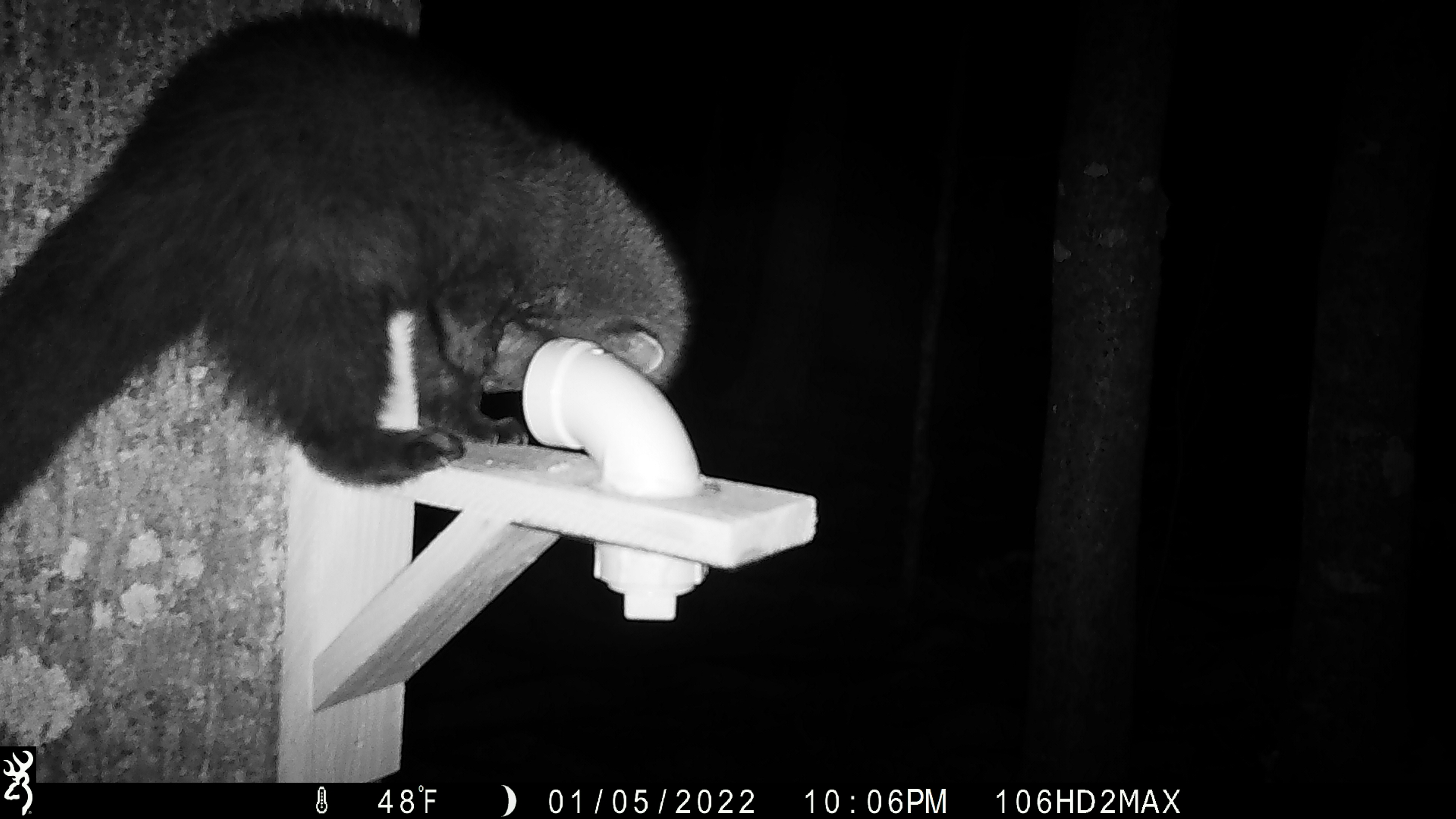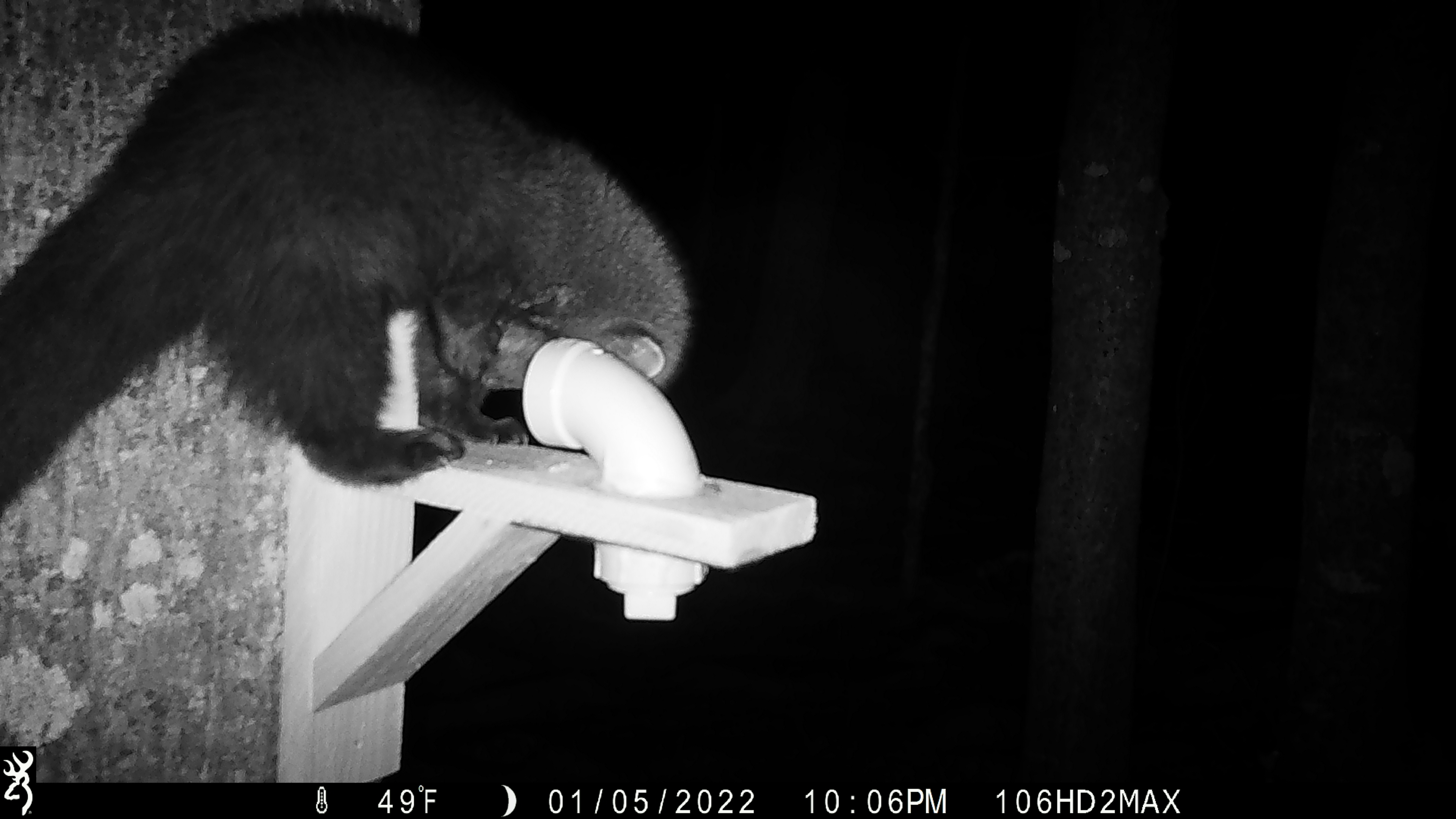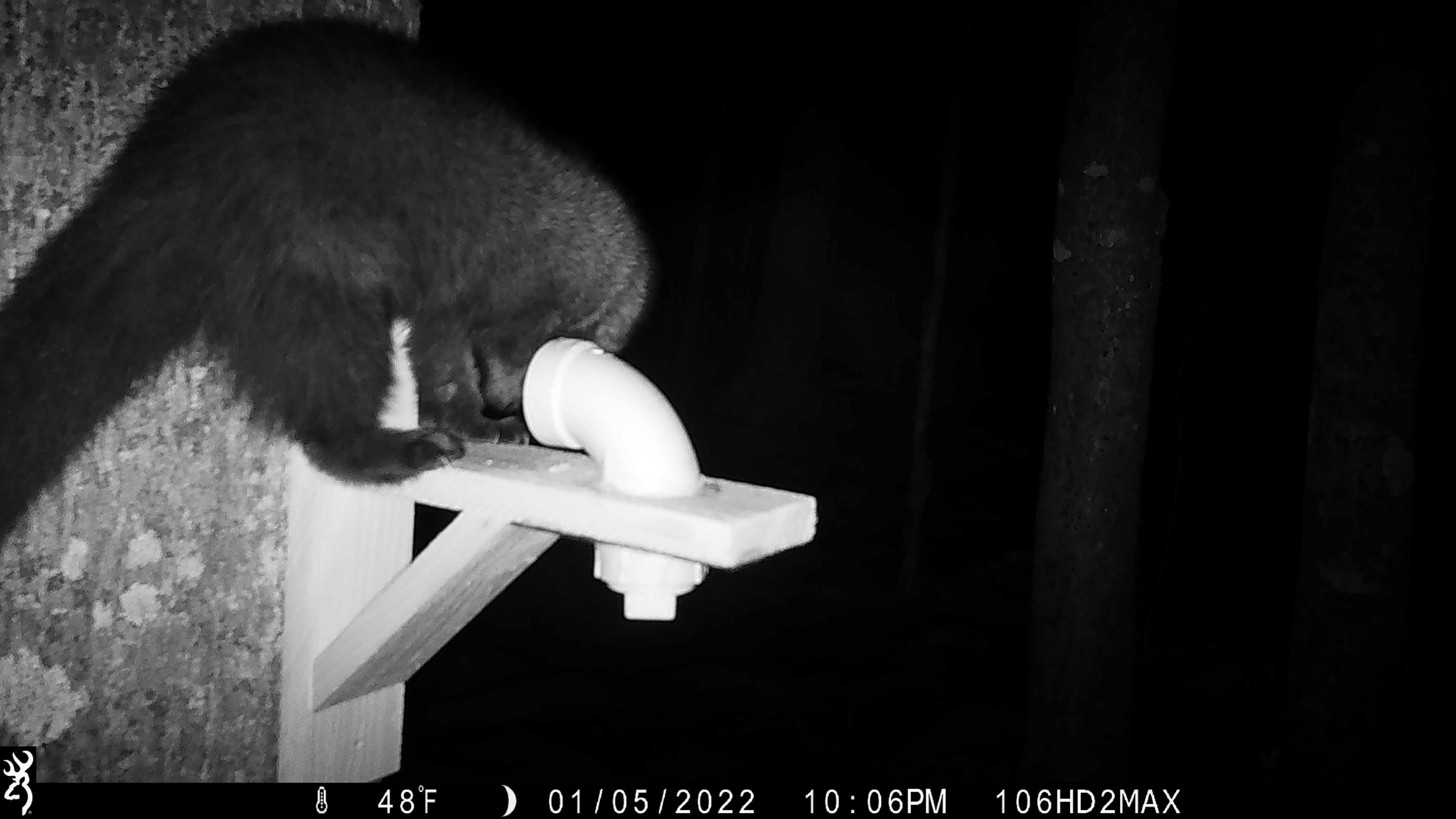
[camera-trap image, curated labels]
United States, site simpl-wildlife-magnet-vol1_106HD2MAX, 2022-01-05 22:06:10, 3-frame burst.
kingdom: Animalia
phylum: Chordata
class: Mammalia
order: Carnivora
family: Mustelidae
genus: Pekania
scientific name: Pekania pennanti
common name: fisher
Fisher (Pekania pennanti).